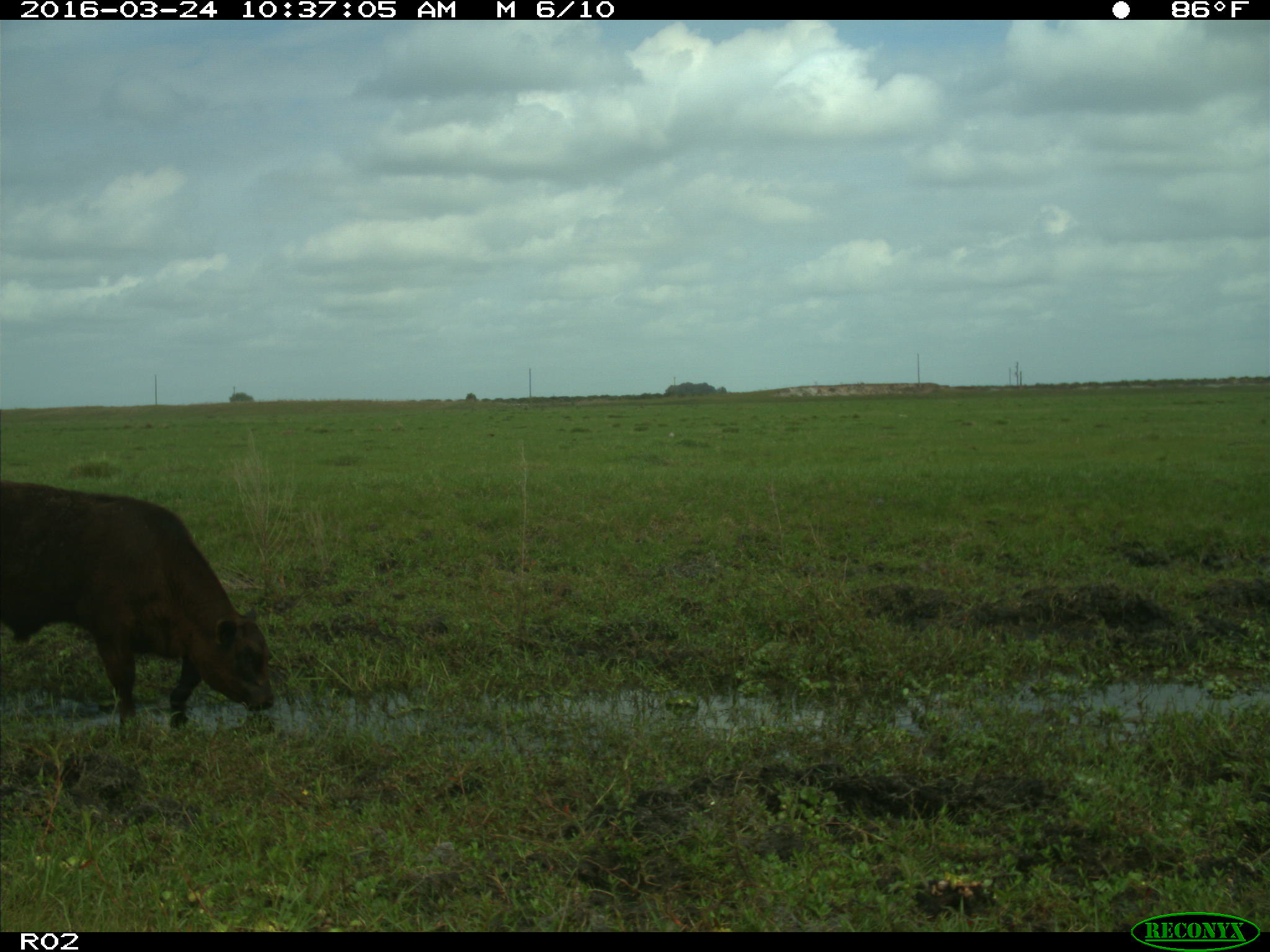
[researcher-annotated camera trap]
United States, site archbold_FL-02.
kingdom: Animalia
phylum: Chordata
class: Mammalia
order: Artiodactyla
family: Bovidae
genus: Bos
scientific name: Bos taurus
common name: domestic cow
Bos taurus (domestic cow).